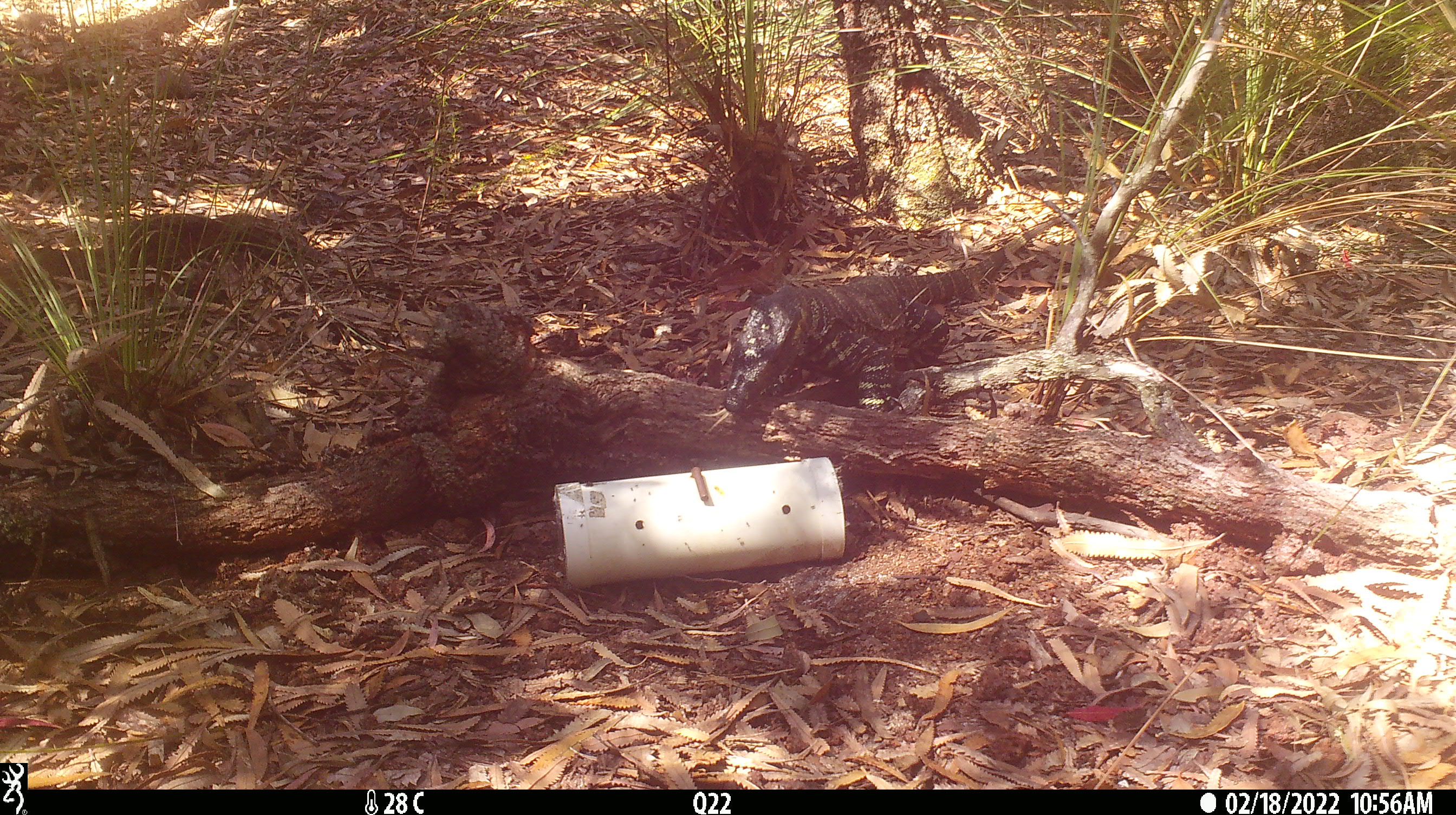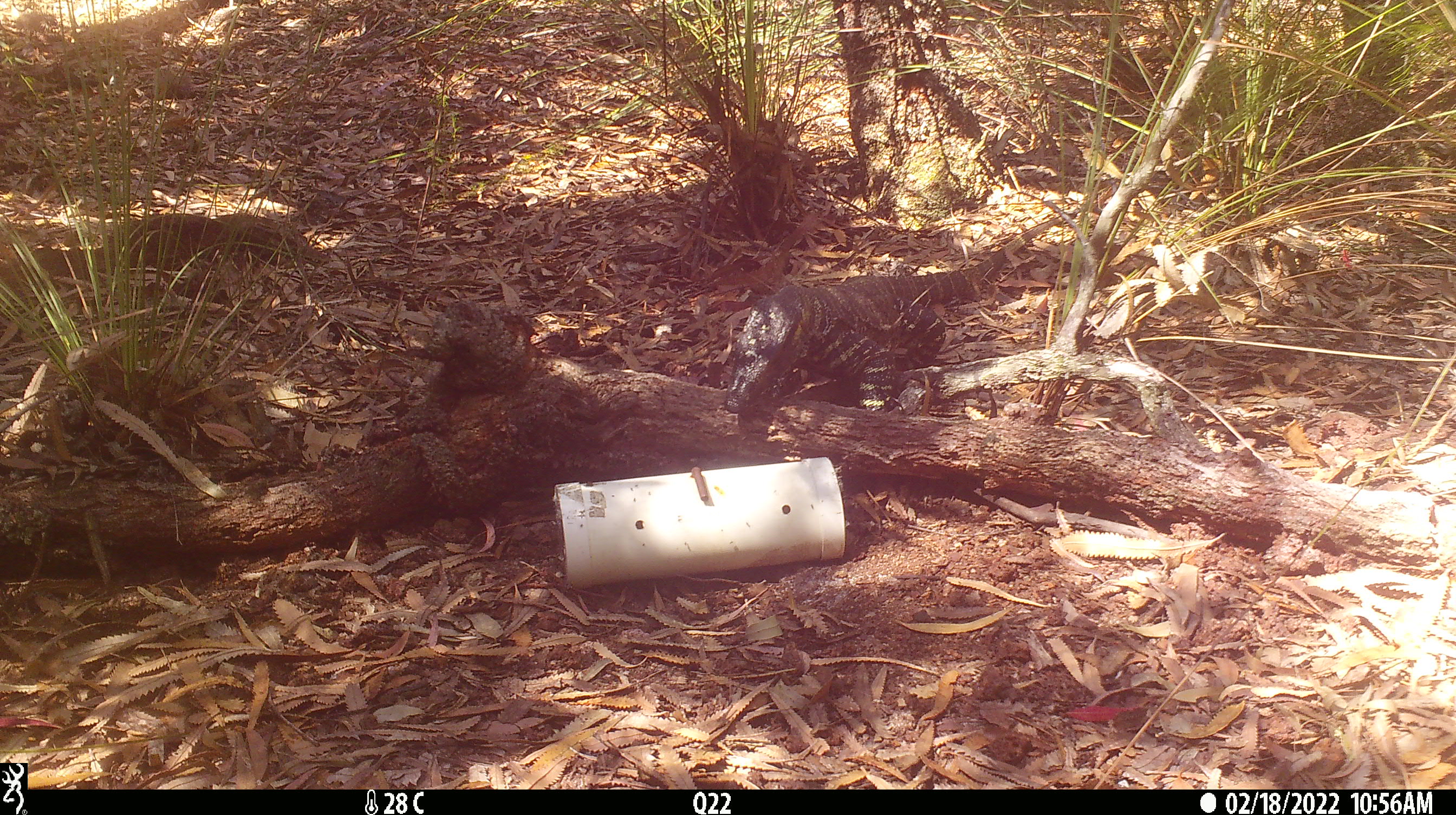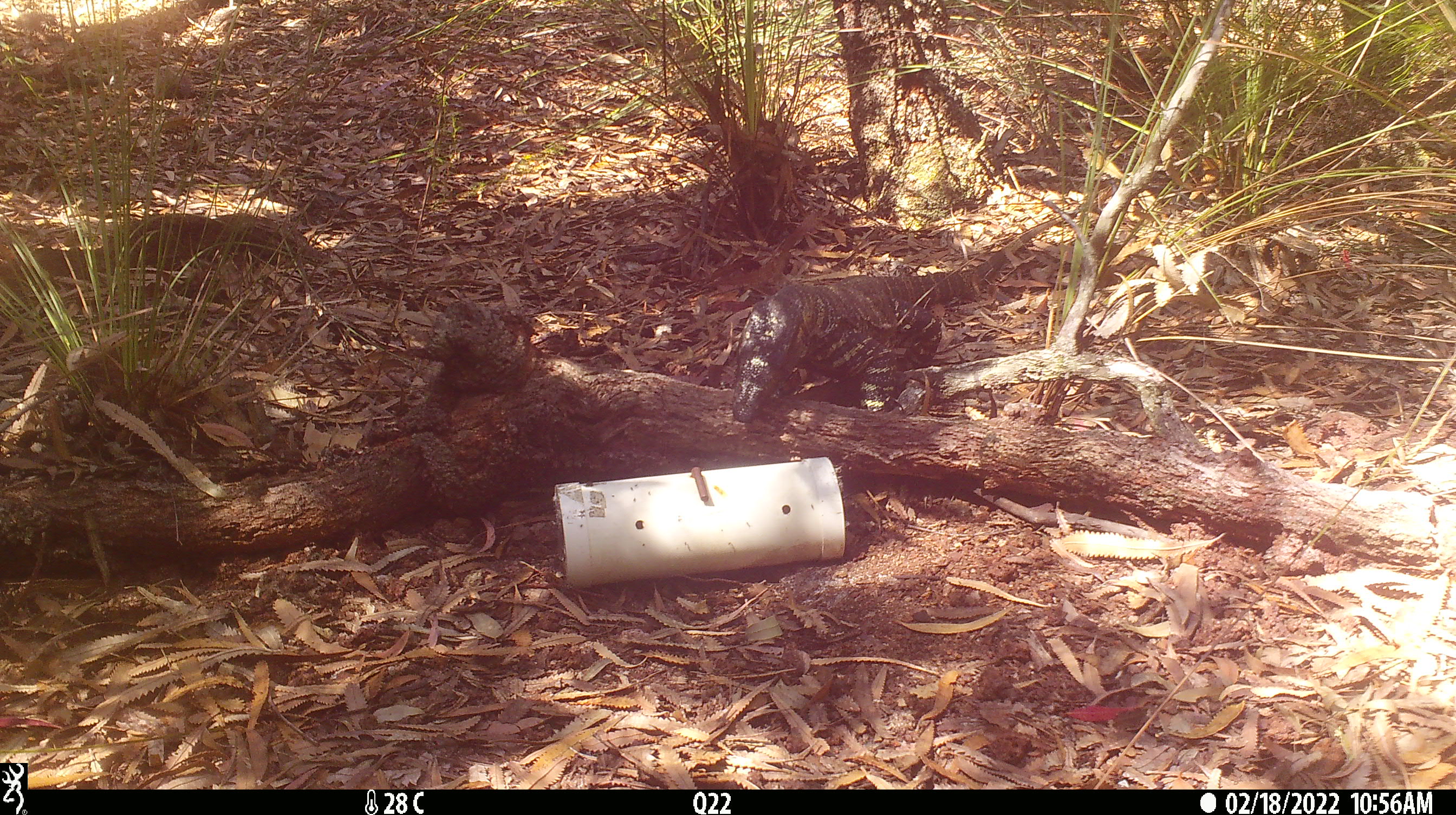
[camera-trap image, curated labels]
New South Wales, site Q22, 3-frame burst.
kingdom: Animalia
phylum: Chordata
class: Reptilia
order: Squamata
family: Varanidae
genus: Varanus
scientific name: Varanus varius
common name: lace monitor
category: goanna